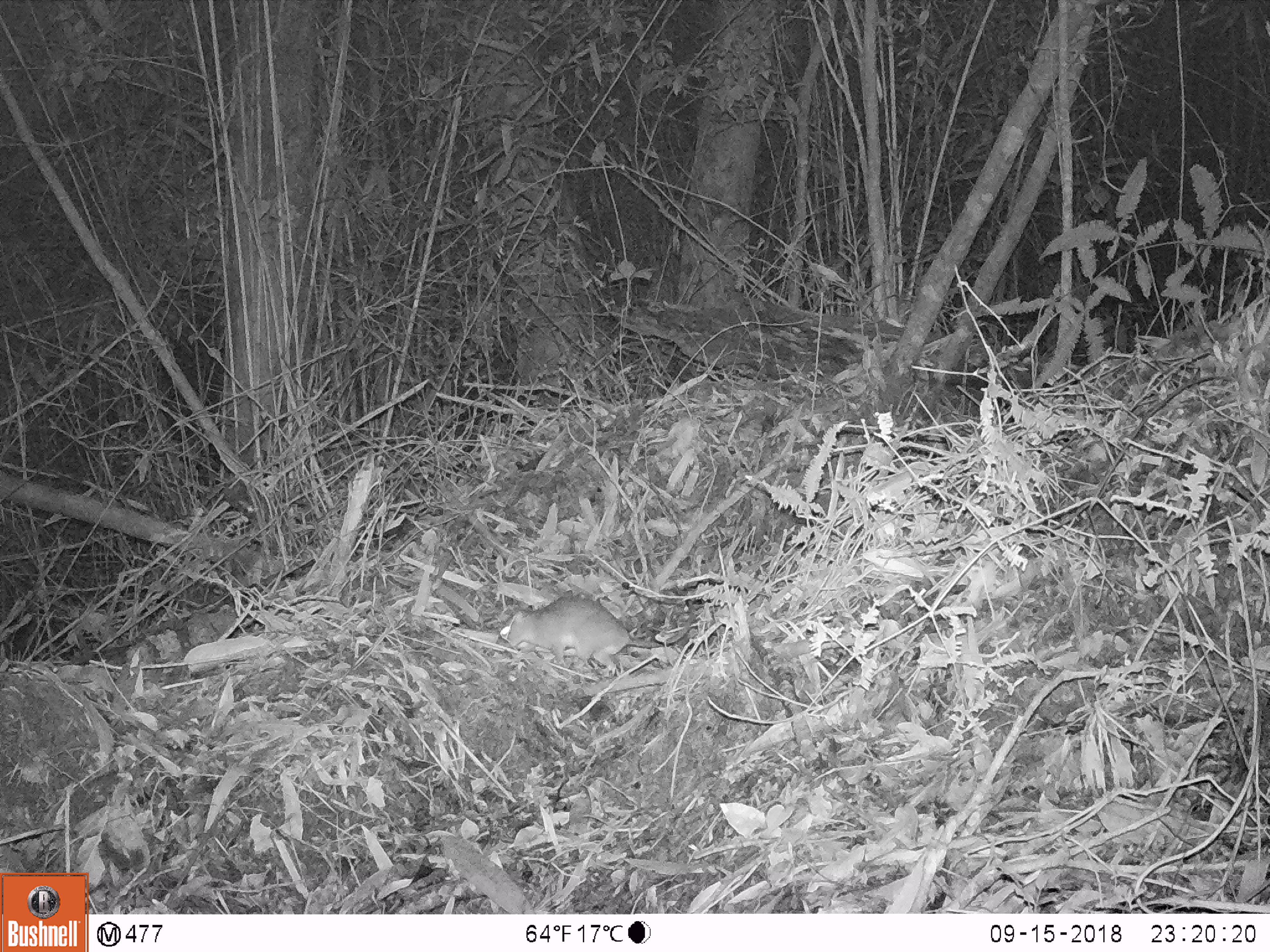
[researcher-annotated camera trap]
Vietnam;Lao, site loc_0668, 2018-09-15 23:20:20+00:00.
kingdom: Animalia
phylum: Chordata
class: Mammalia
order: Rodentia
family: Muridae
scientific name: Muridae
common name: old-world mice and rats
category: unidentified murid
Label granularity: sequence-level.